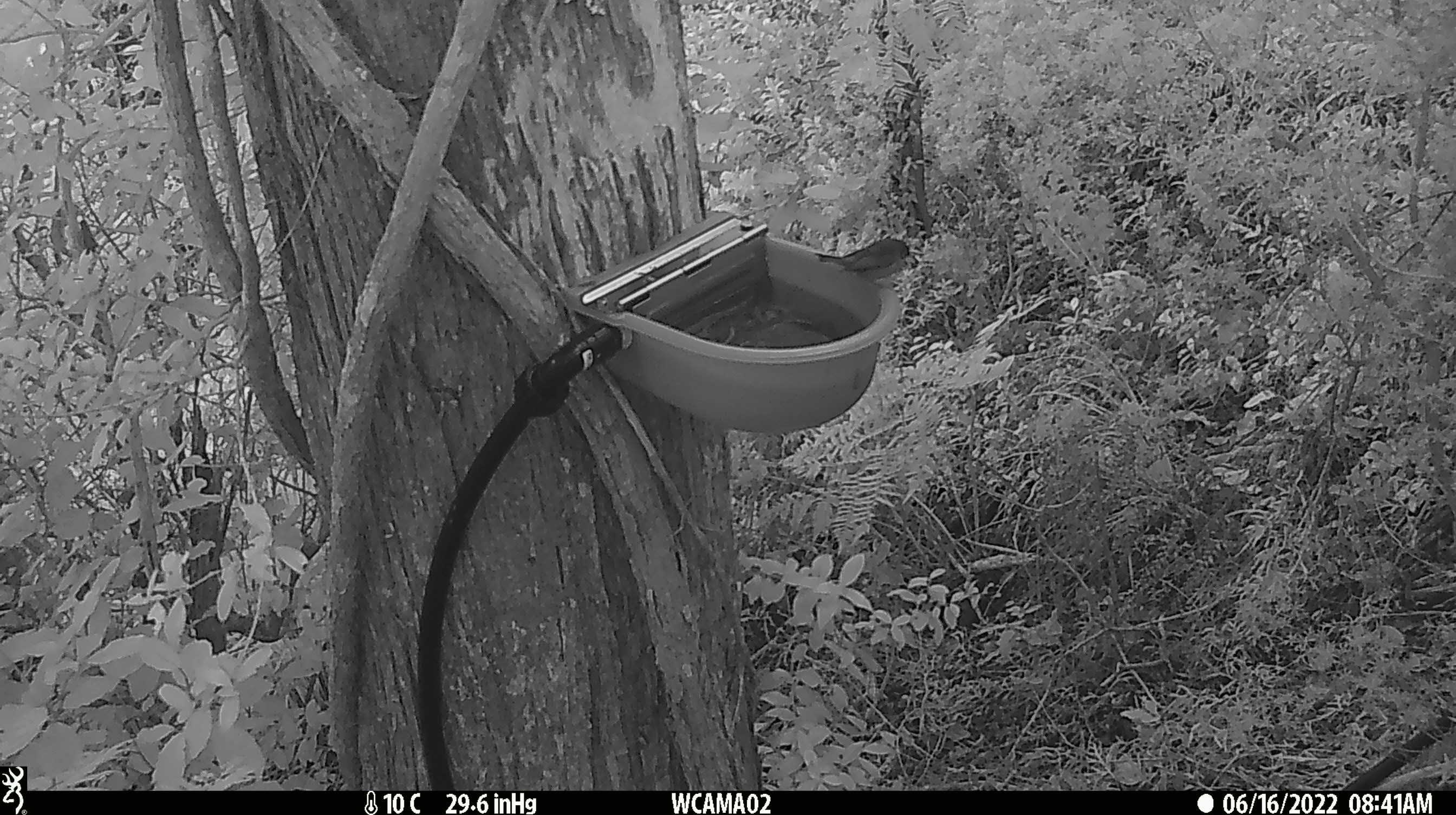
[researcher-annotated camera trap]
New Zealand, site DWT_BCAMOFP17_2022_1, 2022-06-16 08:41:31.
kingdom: Animalia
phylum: Chordata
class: Aves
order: Passeriformes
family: Petroicidae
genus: Petroica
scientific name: Petroica macrocephala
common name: tomtit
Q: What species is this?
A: Tomtit (Petroica macrocephala).